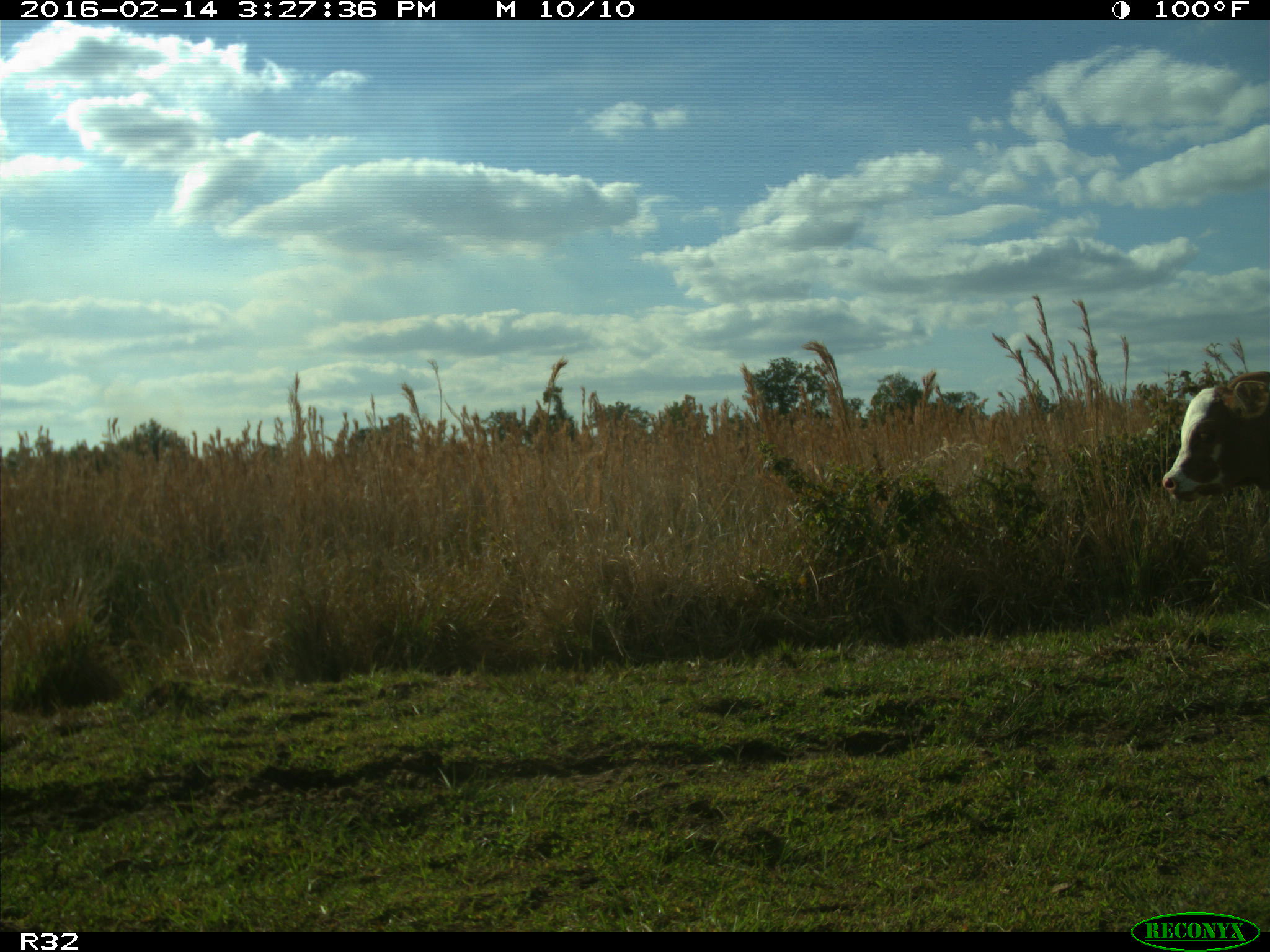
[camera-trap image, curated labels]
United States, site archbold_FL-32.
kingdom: Animalia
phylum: Chordata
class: Mammalia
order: Artiodactyla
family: Bovidae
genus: Bos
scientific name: Bos taurus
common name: domestic cow